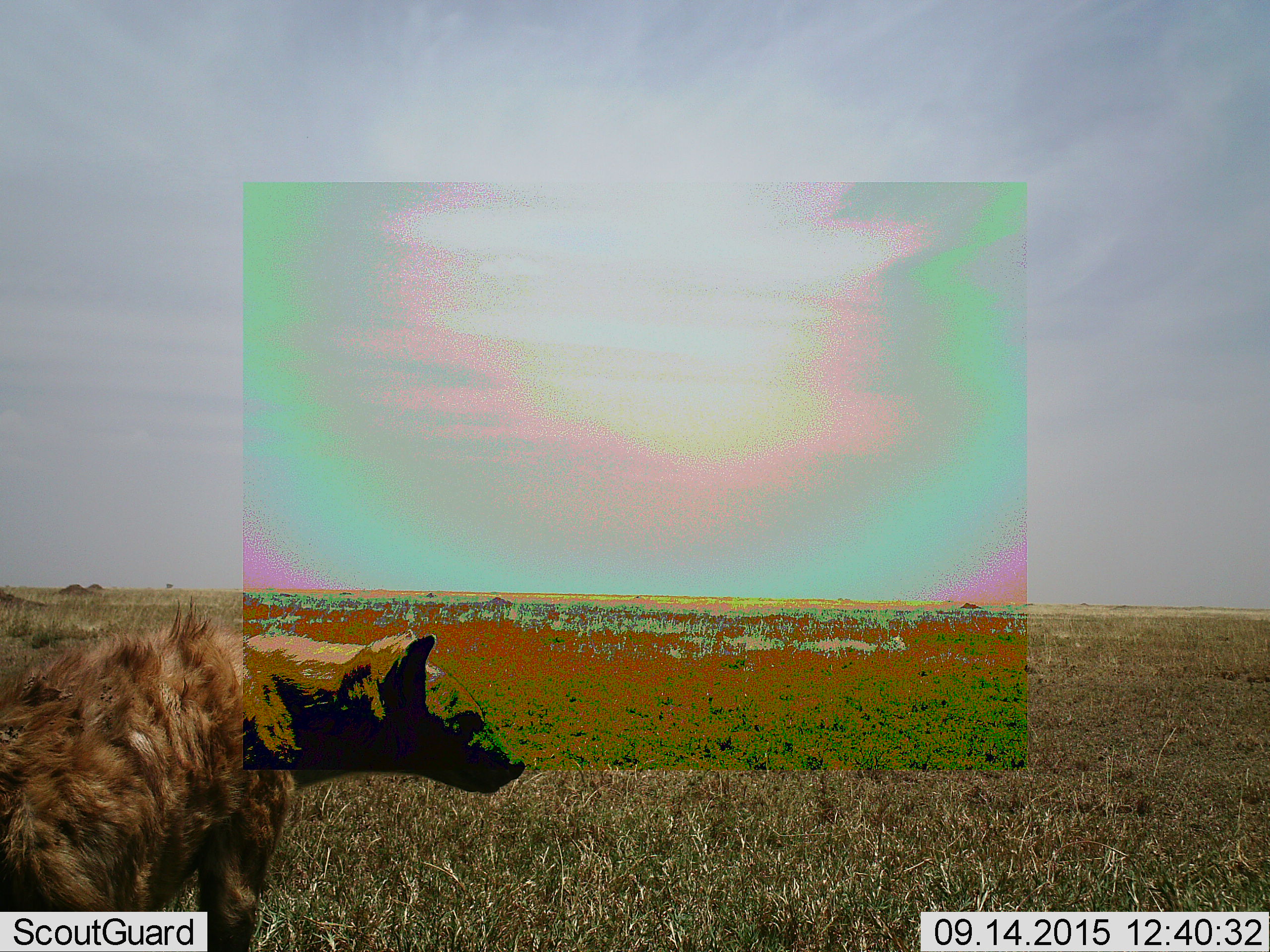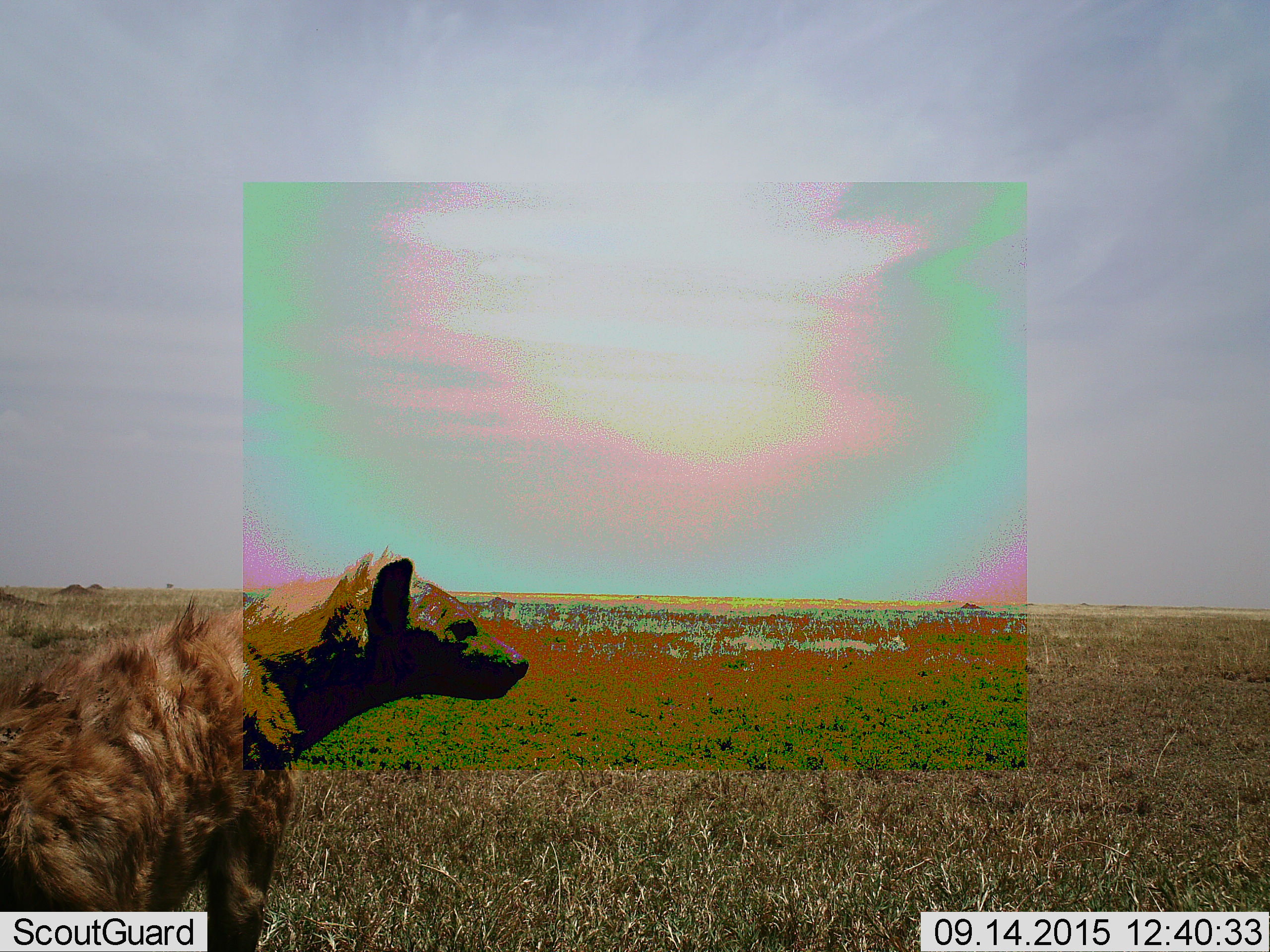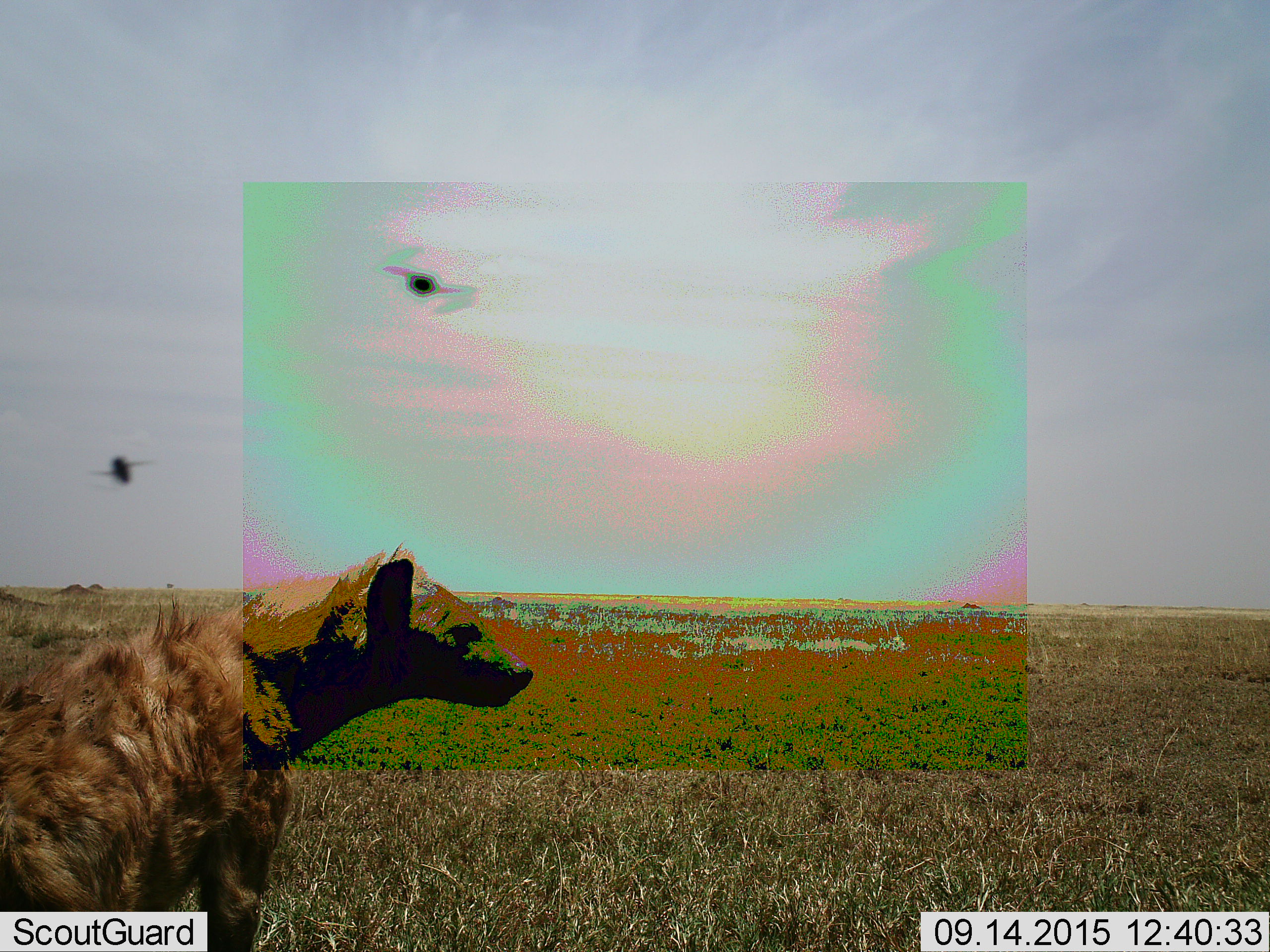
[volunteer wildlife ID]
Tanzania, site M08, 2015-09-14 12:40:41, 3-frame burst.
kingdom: Animalia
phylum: Chordata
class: Mammalia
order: Carnivora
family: Hyaenidae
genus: Crocuta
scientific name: Crocuta crocuta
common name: spotted hyena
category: hyenaspotted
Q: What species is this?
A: Hyenaspotted (spotted hyena) (Crocuta crocuta).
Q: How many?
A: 1.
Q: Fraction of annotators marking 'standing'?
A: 62%.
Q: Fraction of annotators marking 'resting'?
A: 38%.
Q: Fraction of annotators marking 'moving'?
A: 0%.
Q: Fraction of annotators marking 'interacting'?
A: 0%.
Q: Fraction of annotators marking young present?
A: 0%.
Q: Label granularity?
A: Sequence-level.